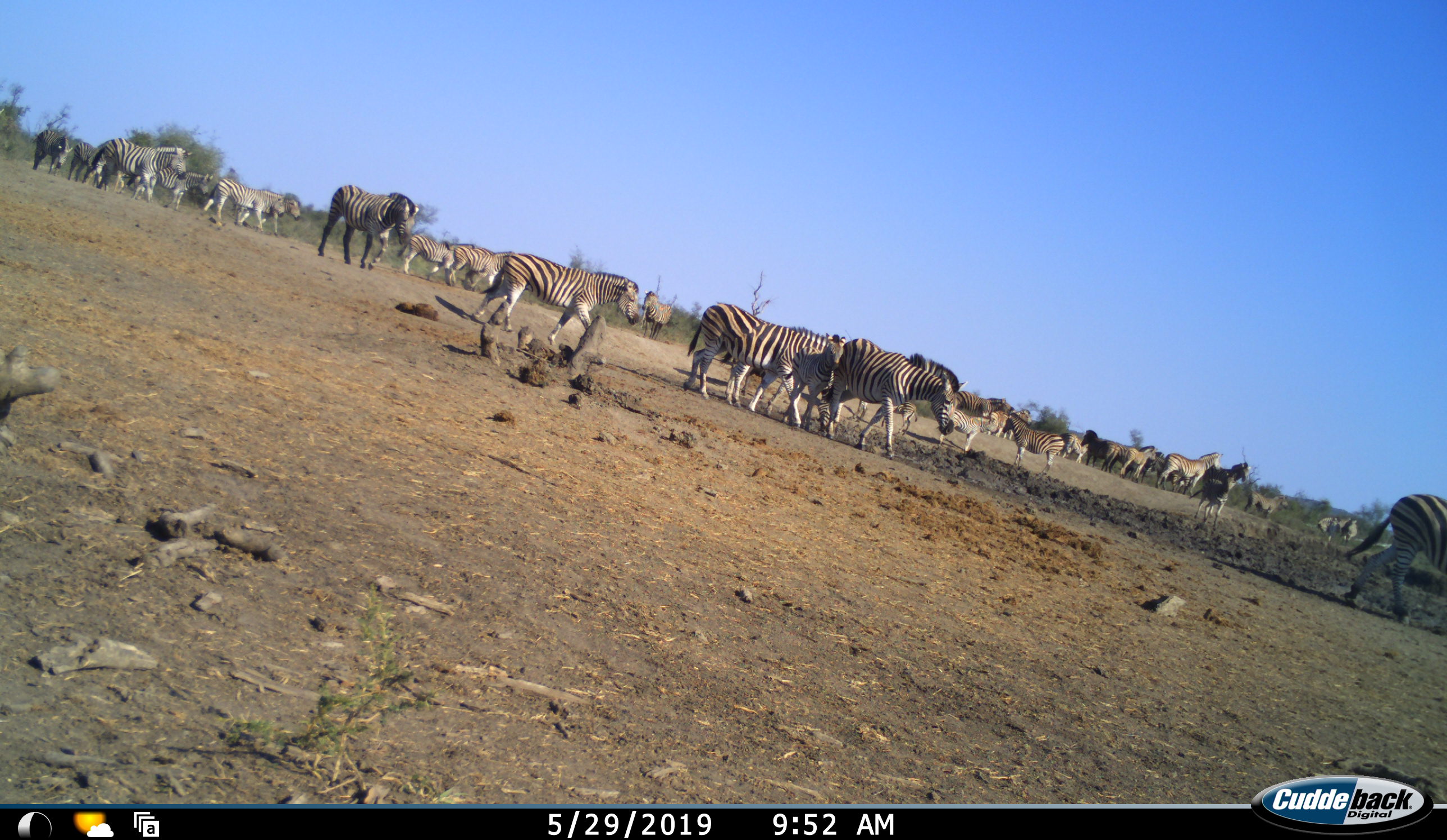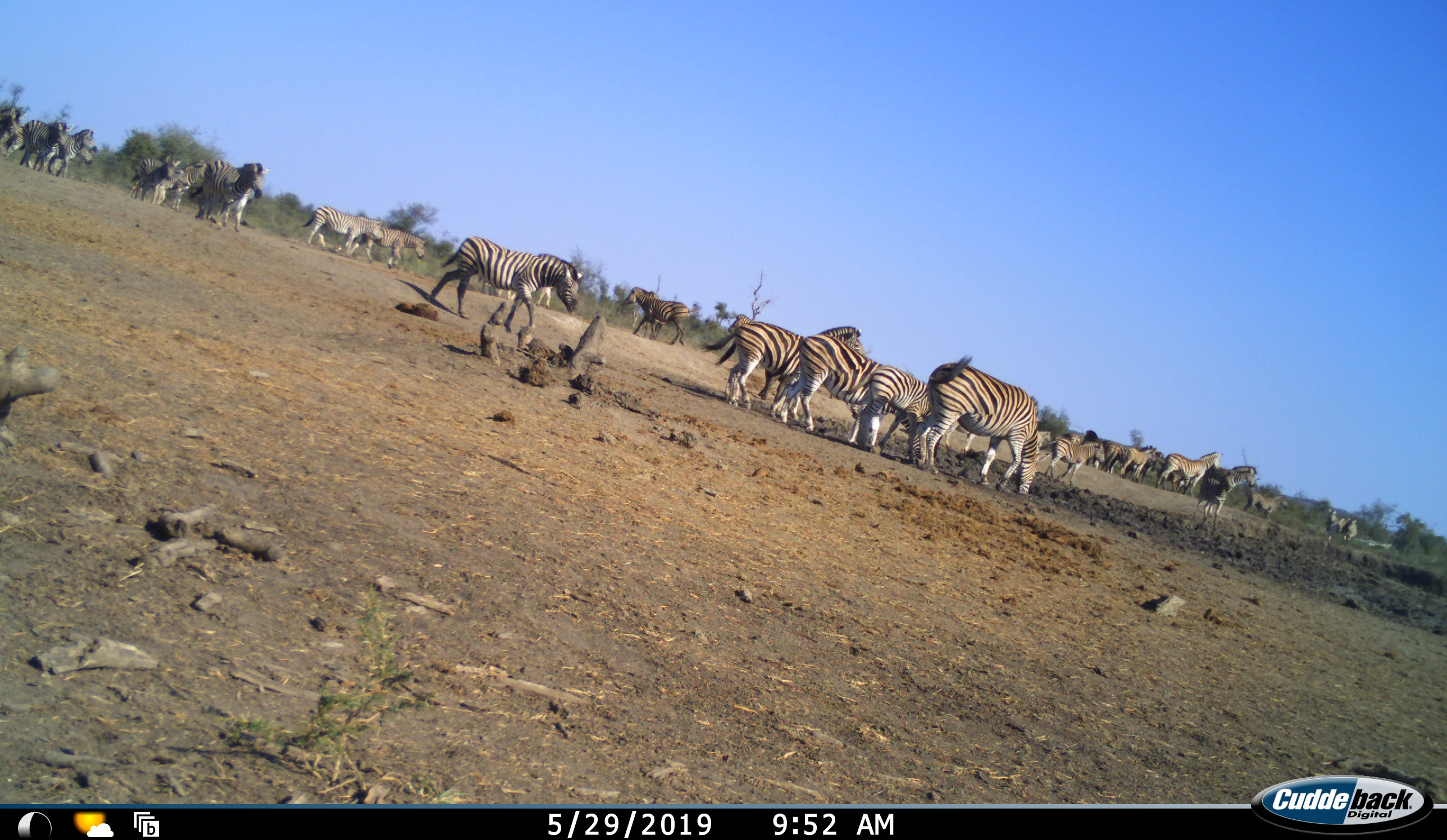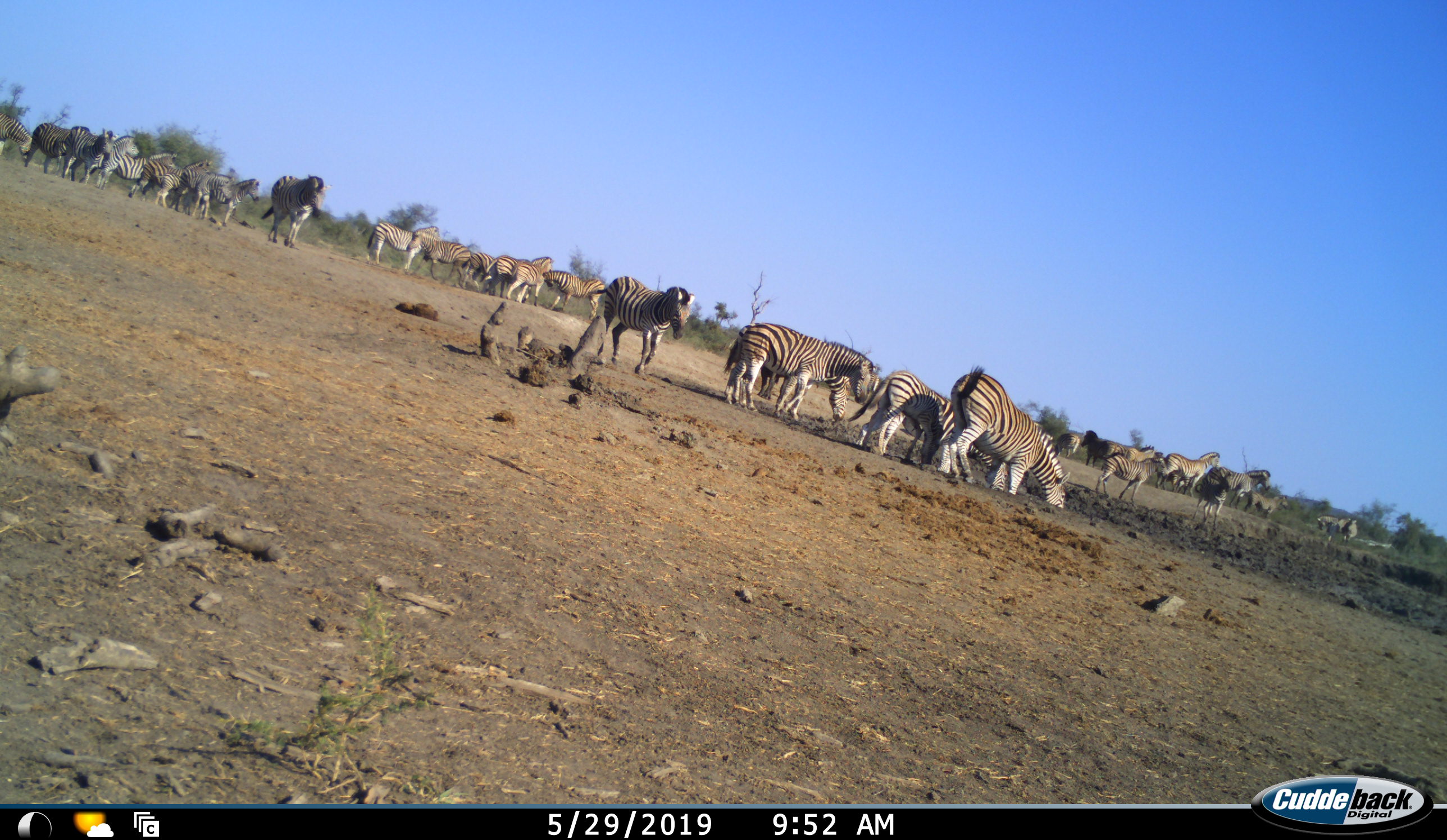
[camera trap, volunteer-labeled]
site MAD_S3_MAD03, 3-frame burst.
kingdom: Animalia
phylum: Chordata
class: Mammalia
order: Perissodactyla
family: Equidae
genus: Equus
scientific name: Equus quagga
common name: plains zebra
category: zebraplains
Zebraplains (plains zebra) (Equus quagga), count 11-50. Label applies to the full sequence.